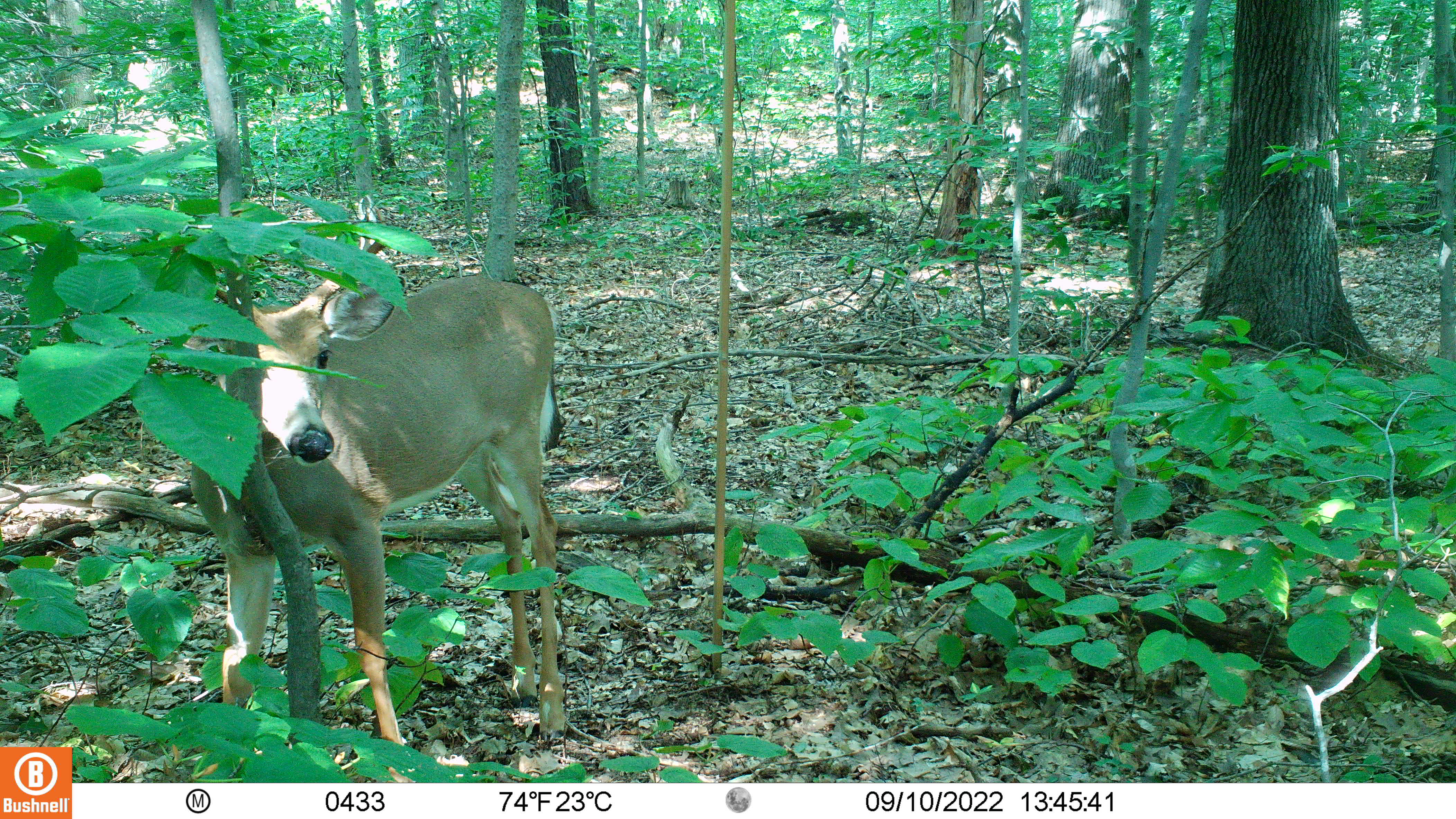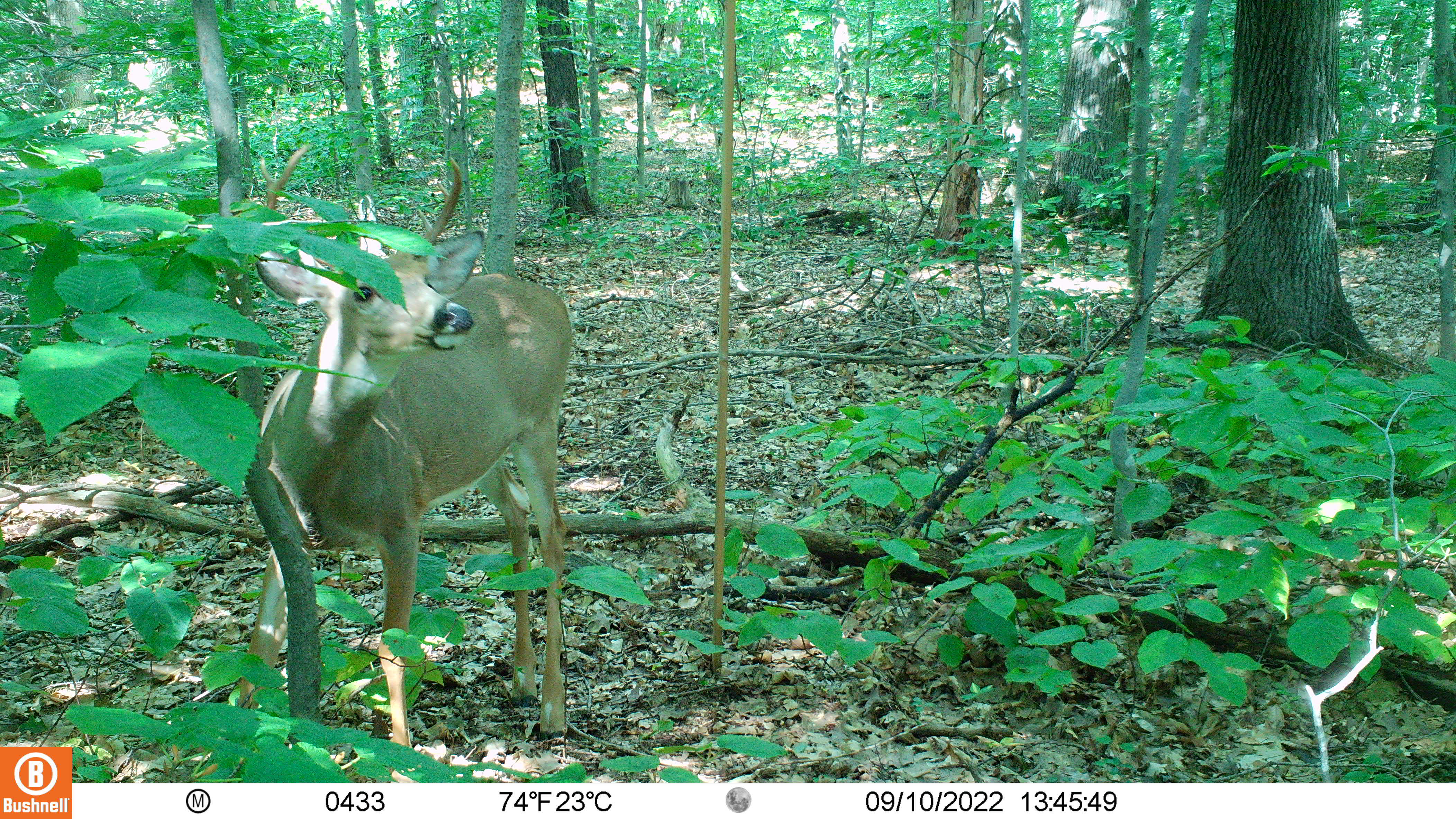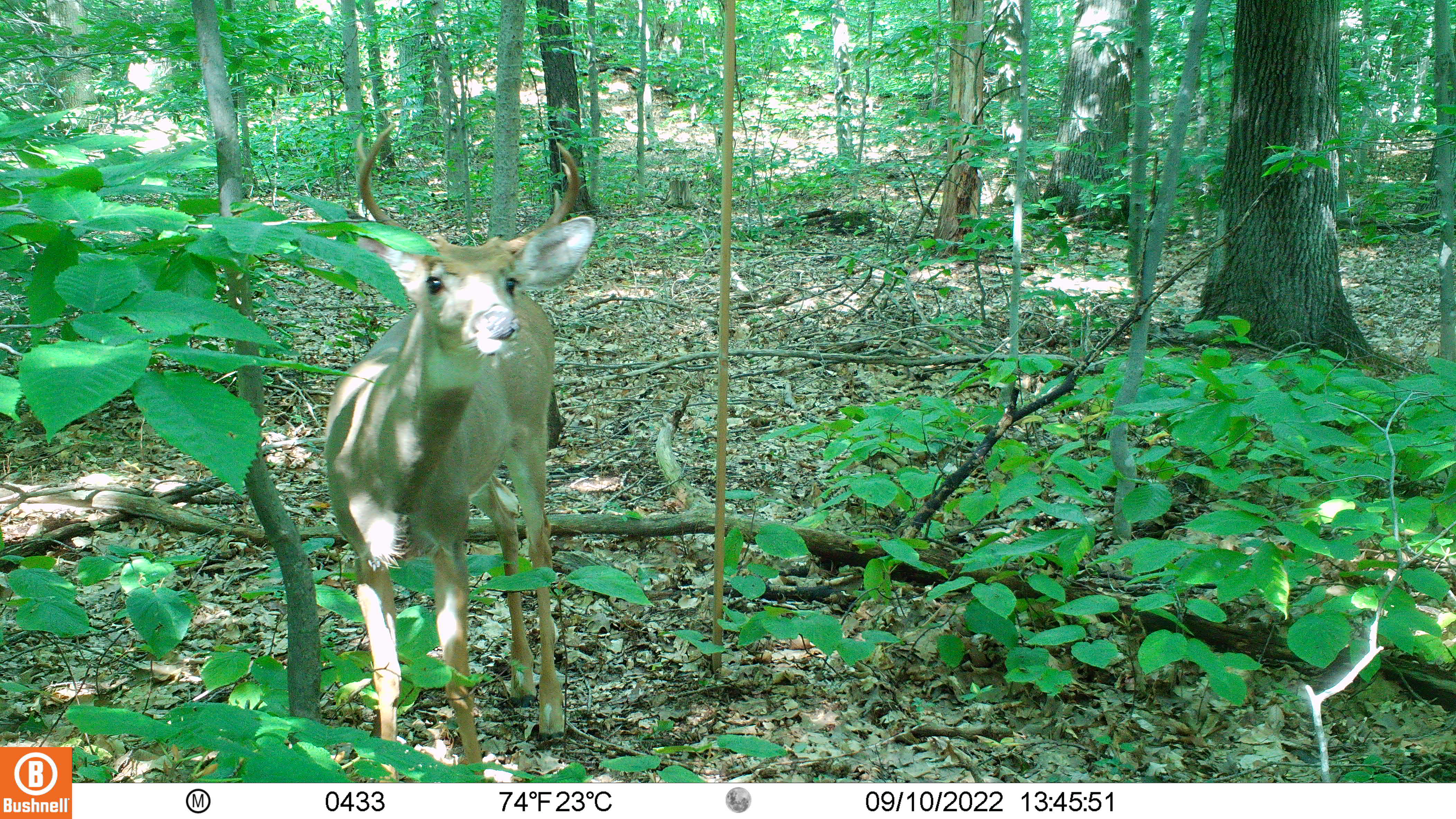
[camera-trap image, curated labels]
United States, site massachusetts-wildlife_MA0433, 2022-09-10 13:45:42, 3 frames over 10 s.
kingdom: Animalia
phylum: Chordata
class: Mammalia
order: Artiodactyla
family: Cervidae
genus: Odocoileus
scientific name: Odocoileus virginianus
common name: white-tailed deer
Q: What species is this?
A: White-tailed deer (Odocoileus virginianus).